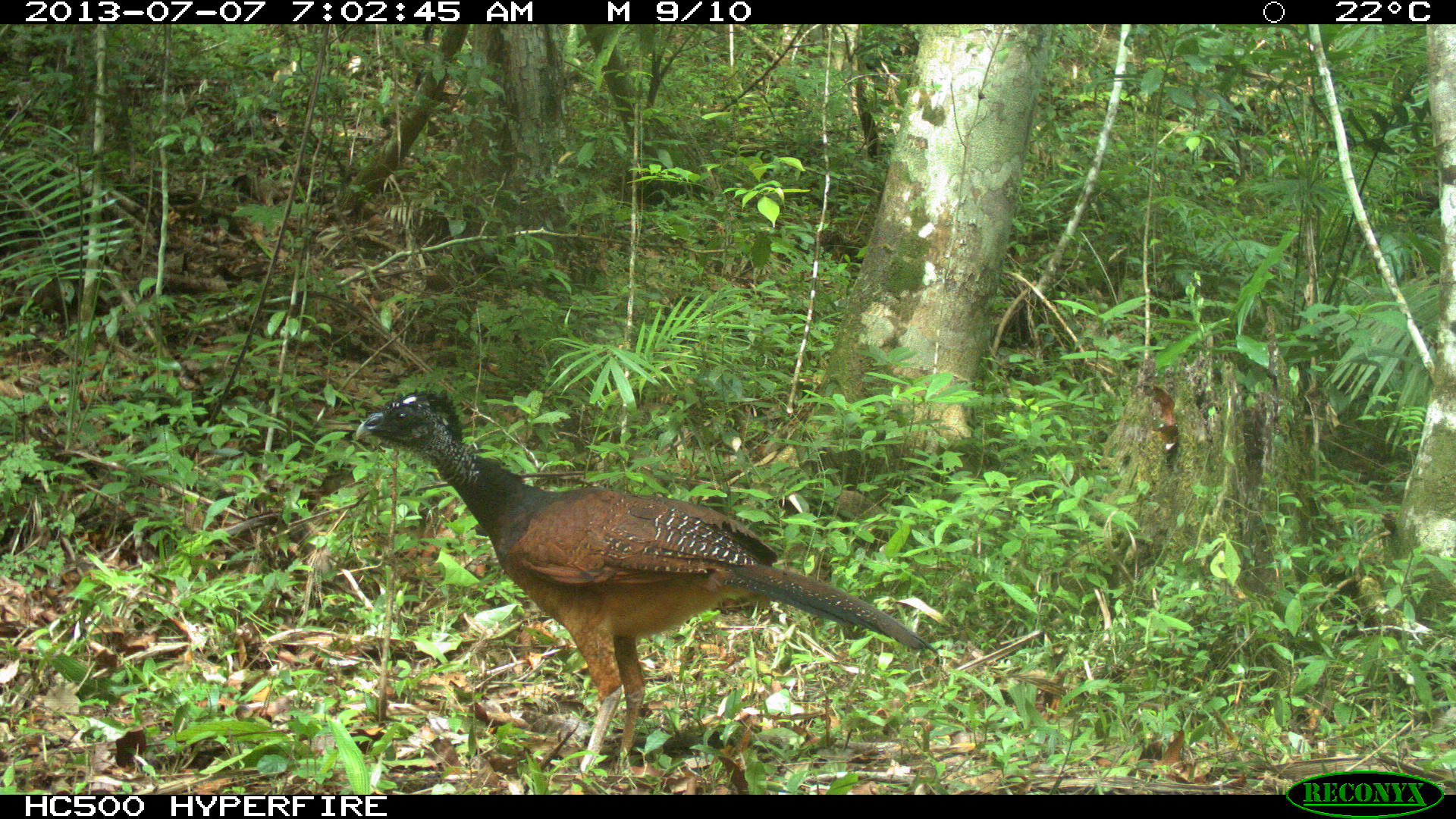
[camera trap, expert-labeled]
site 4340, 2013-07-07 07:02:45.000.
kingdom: Animalia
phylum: Chordata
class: Aves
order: Galliformes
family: Cracidae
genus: Crax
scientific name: Crax rubra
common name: great curassow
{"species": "Crax rubra (great curassow)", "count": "1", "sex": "female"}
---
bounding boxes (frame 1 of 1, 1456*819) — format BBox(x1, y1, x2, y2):
crax rubra: BBox(351, 386, 941, 772)